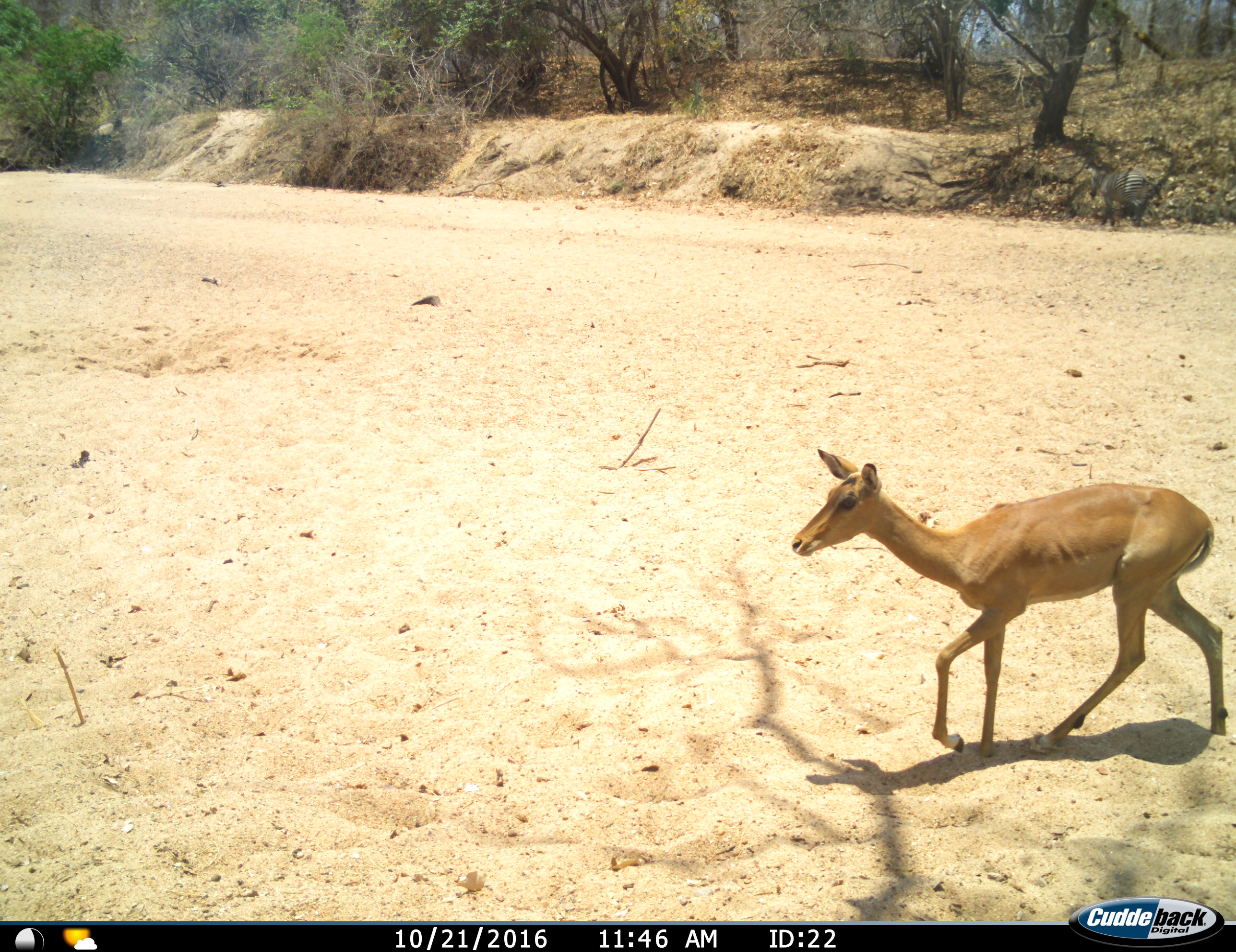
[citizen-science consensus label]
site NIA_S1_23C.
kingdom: Animalia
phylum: Chordata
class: Mammalia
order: Artiodactyla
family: Bovidae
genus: Aepyceros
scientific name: Aepyceros melampus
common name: impala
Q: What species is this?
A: Impala (Aepyceros melampus).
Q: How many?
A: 1.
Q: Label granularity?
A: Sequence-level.